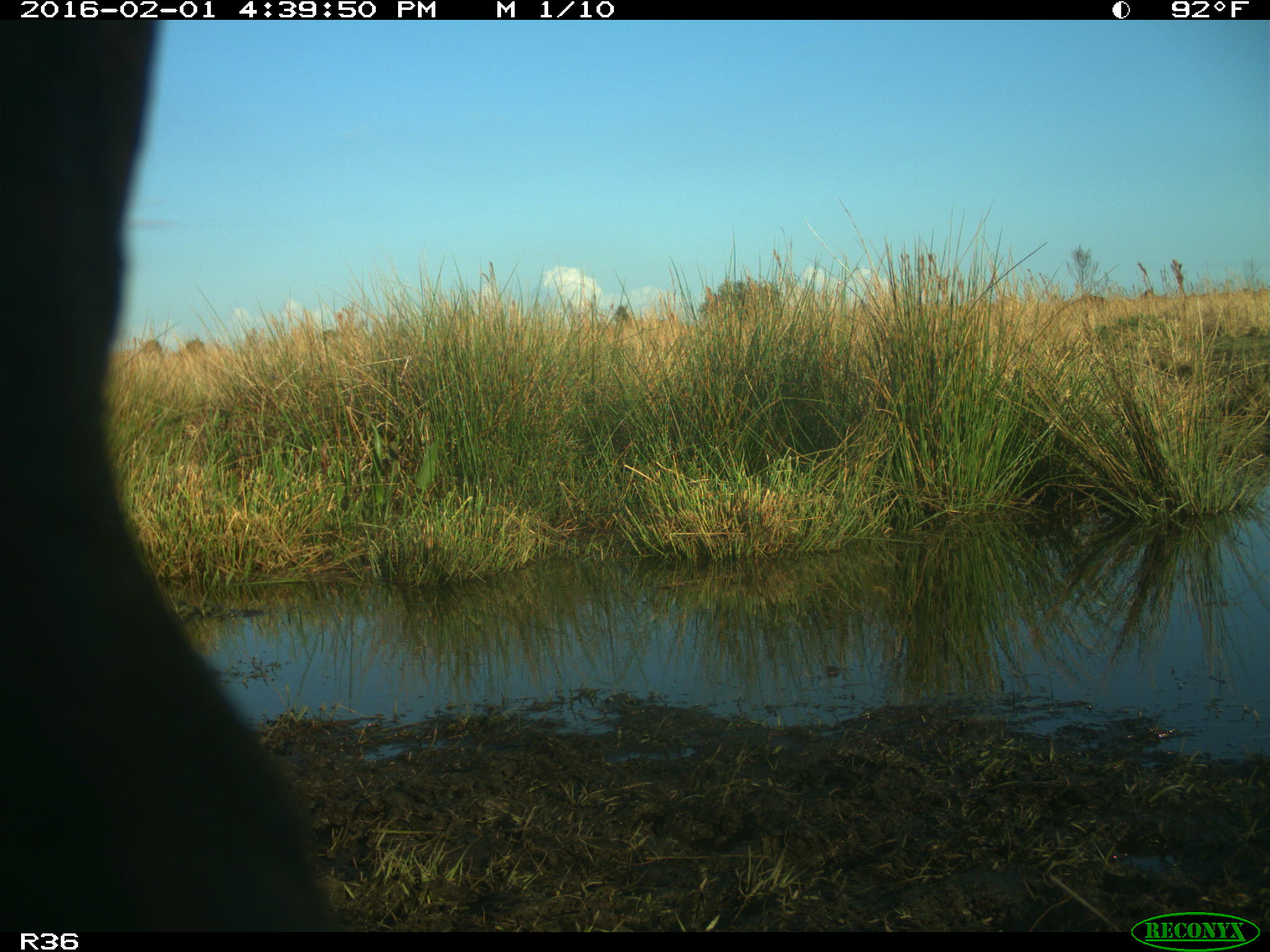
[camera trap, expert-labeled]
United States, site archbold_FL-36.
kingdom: Animalia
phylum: Chordata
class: Mammalia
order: Artiodactyla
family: Bovidae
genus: Bos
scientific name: Bos taurus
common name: domestic cow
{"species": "Bos taurus (domestic cow)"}